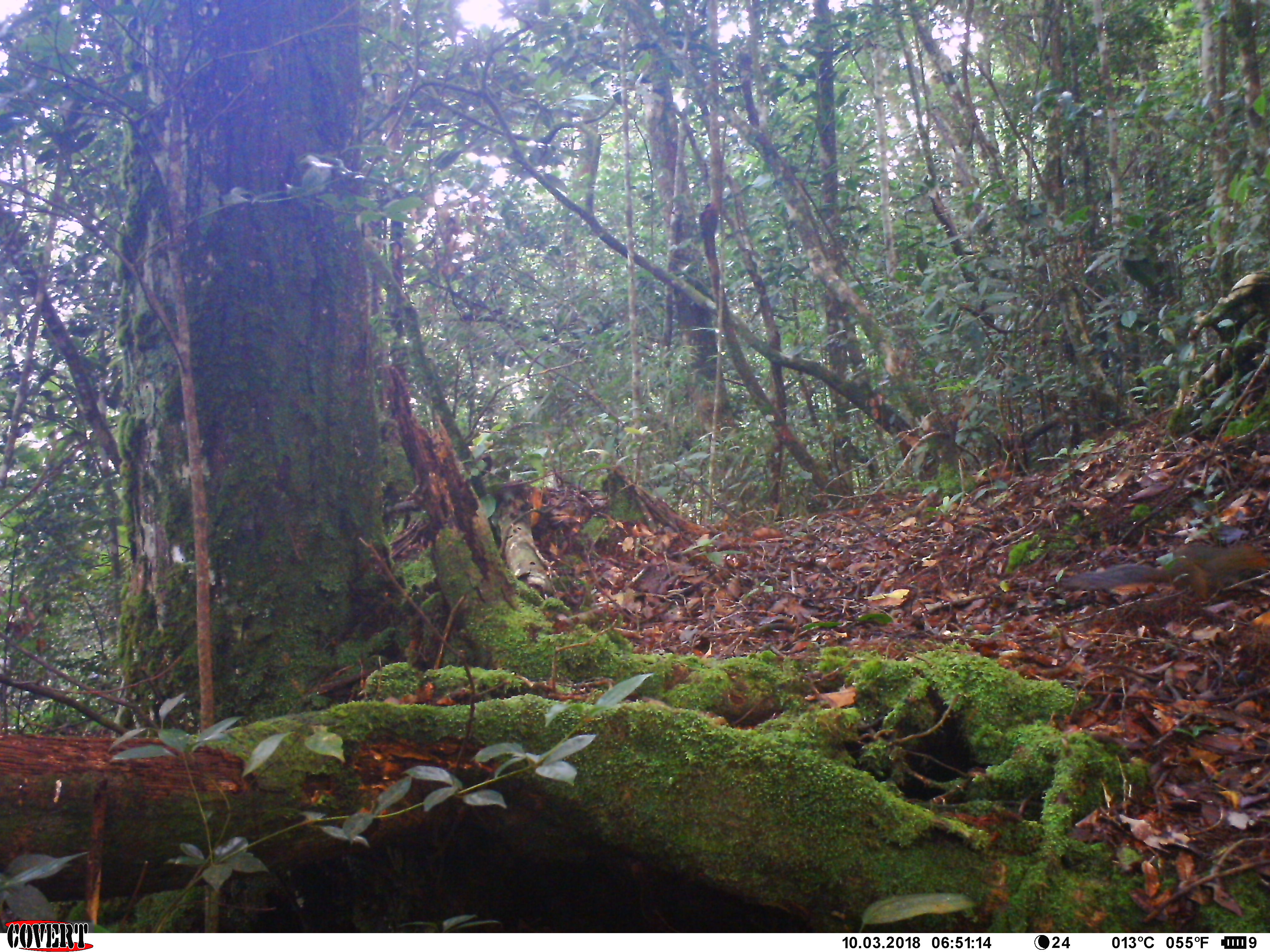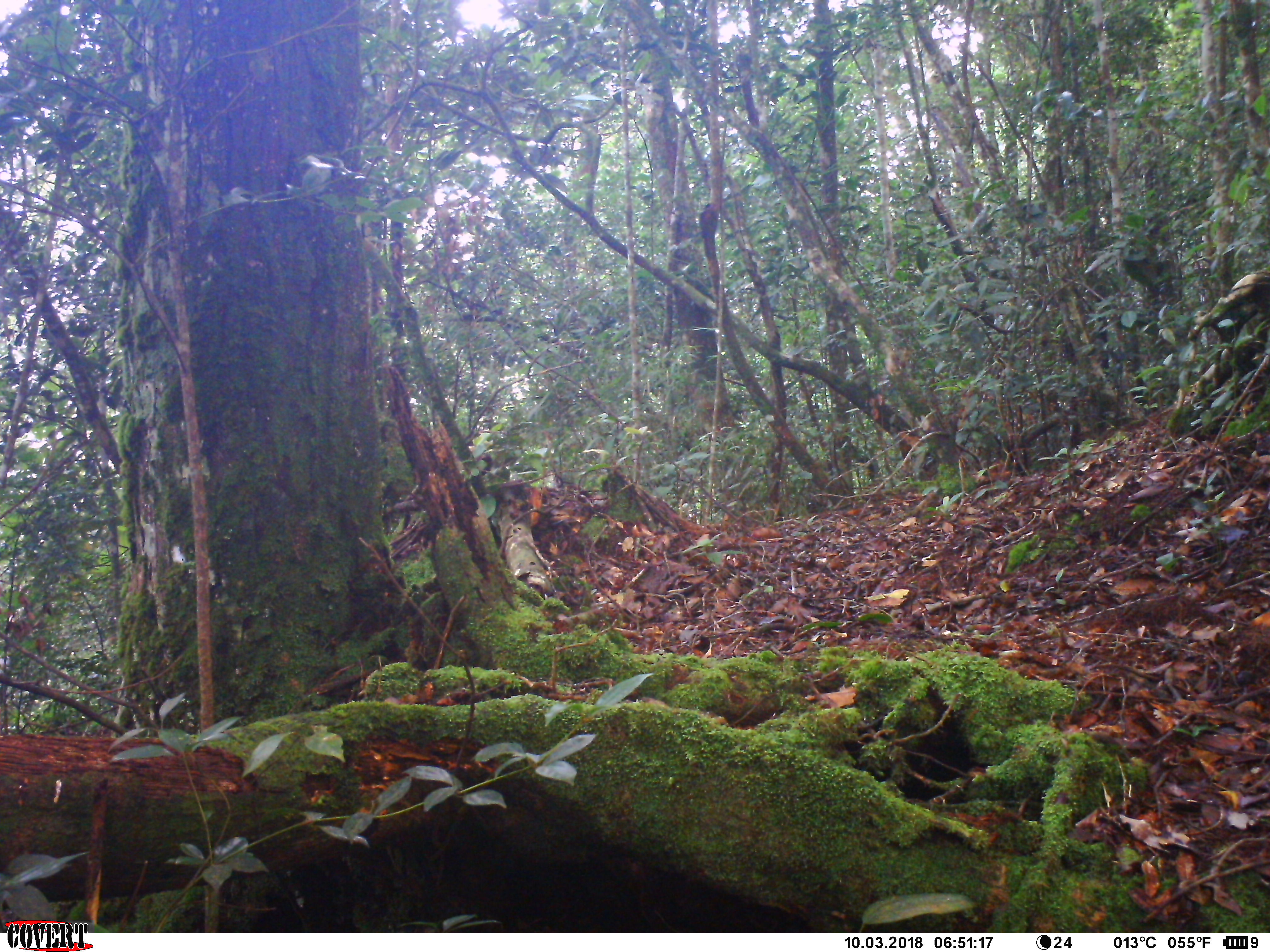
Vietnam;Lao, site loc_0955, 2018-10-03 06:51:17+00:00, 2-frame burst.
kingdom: Animalia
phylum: Chordata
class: Mammalia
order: Rodentia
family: Sciuridae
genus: Dremomys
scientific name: Dremomys rufigenis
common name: red-cheeked squirrel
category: red cheeked squirrel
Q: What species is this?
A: Red cheeked squirrel (red-cheeked squirrel) (Dremomys rufigenis).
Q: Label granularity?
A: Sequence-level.